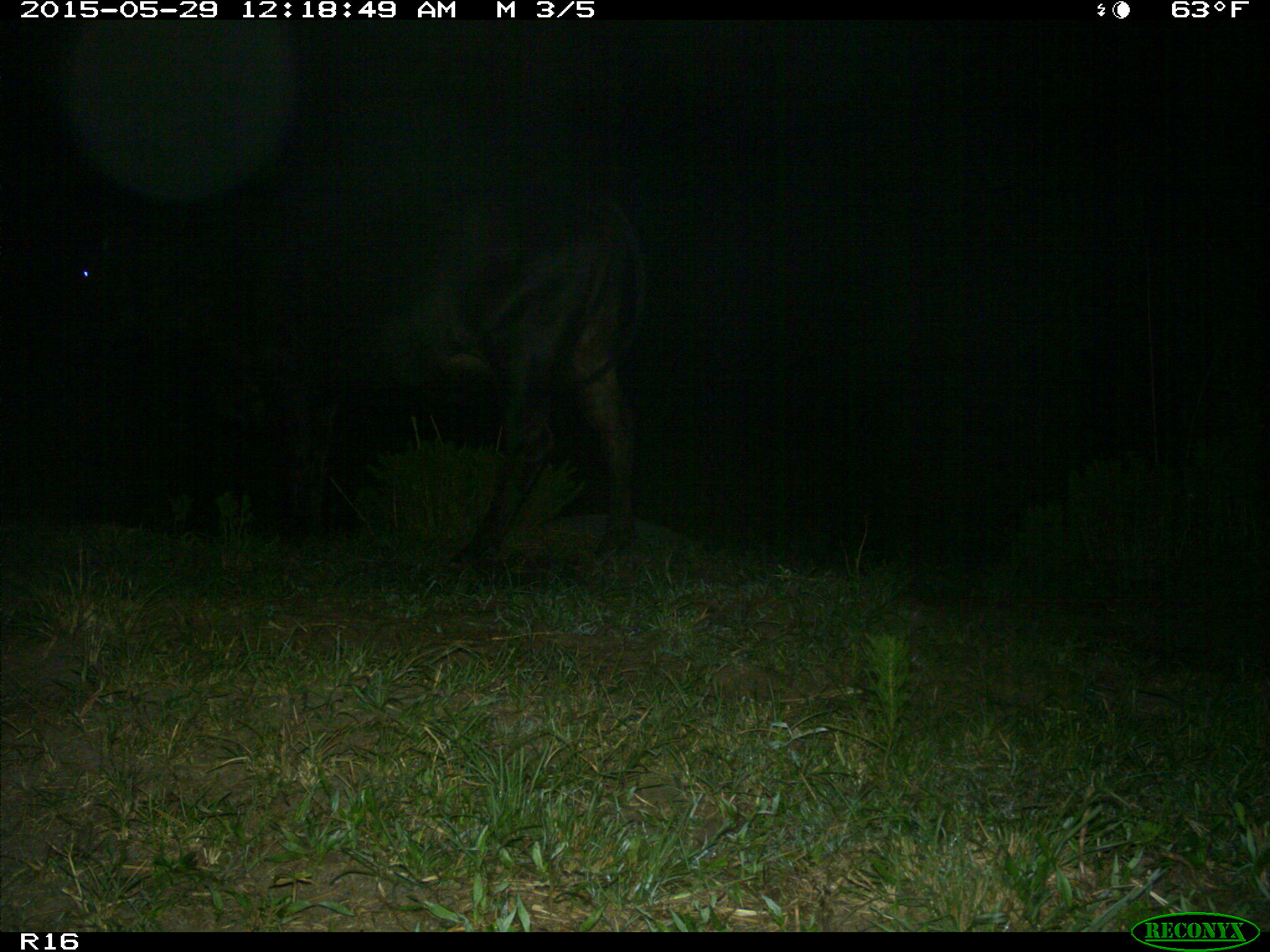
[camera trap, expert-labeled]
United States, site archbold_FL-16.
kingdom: Animalia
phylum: Chordata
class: Mammalia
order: Artiodactyla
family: Bovidae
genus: Bos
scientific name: Bos taurus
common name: domestic cow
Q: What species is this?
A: Bos taurus (domestic cow).